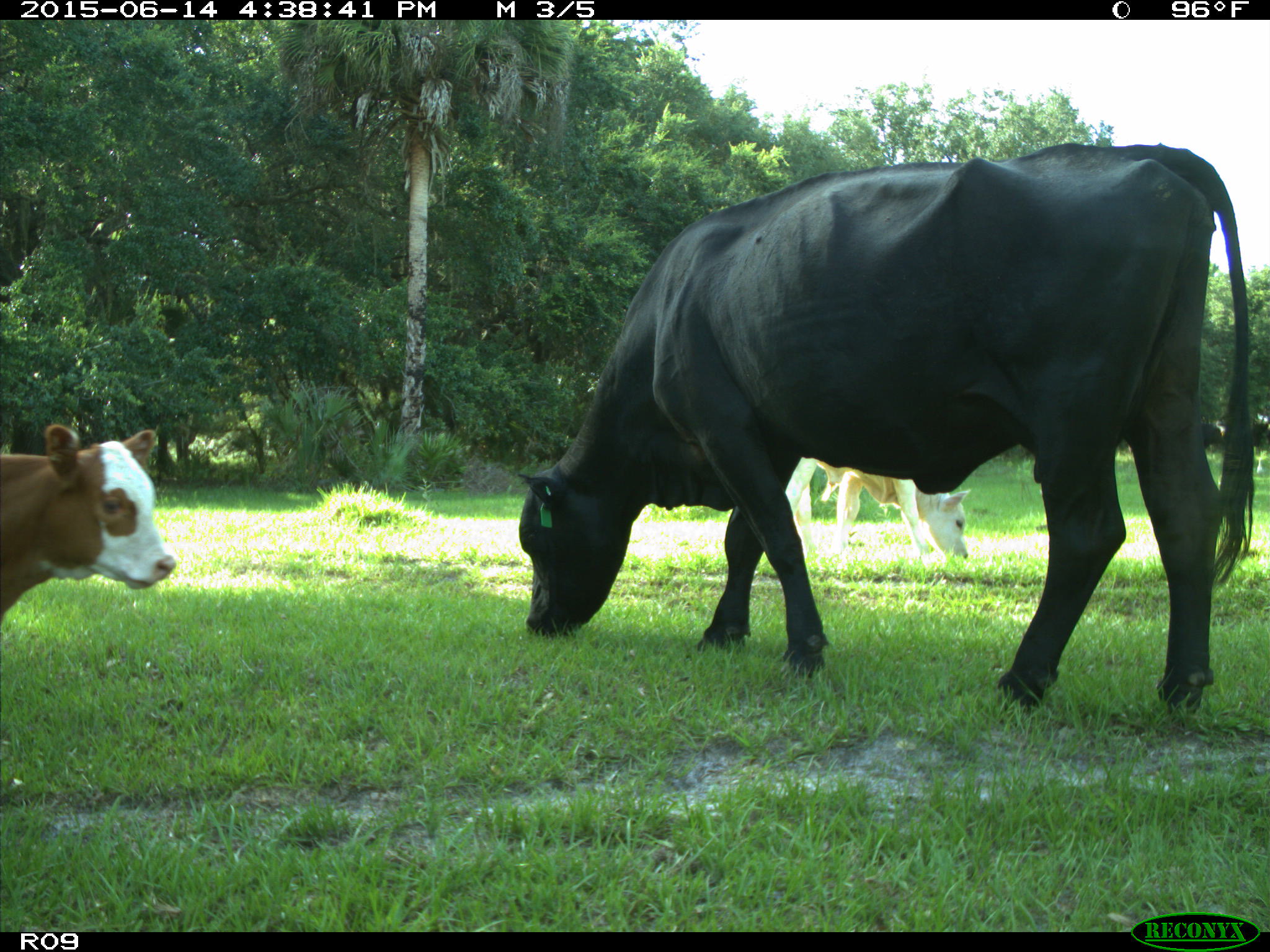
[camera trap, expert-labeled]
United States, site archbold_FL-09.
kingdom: Animalia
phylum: Chordata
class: Mammalia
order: Artiodactyla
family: Bovidae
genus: Bos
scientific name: Bos taurus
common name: domestic cow